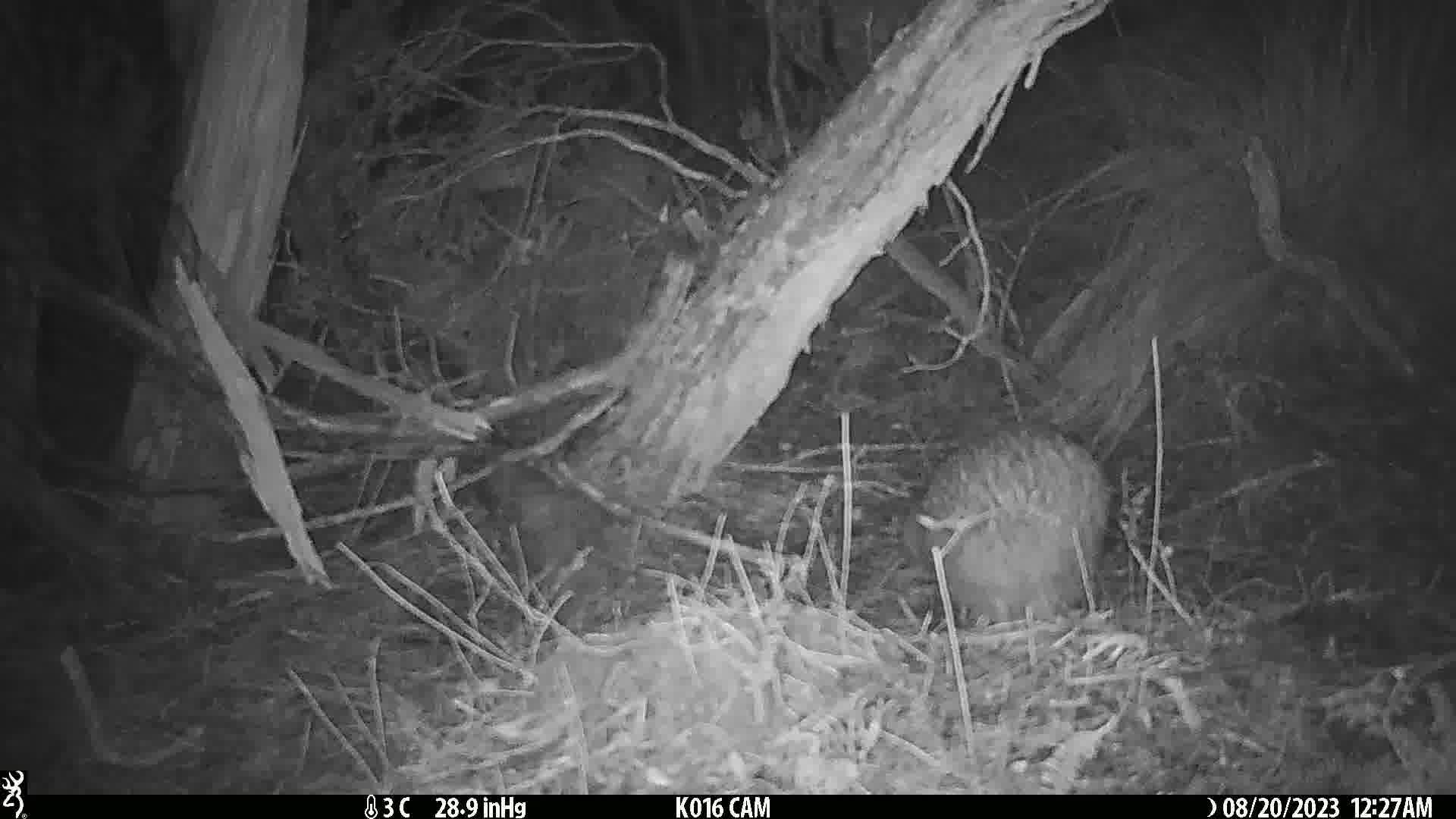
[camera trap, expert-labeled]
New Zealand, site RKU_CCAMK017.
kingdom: Animalia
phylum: Chordata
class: Aves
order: Apterygiformes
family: Apterygidae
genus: Apteryx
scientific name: Apteryx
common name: kiwi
Kiwi (Apteryx).